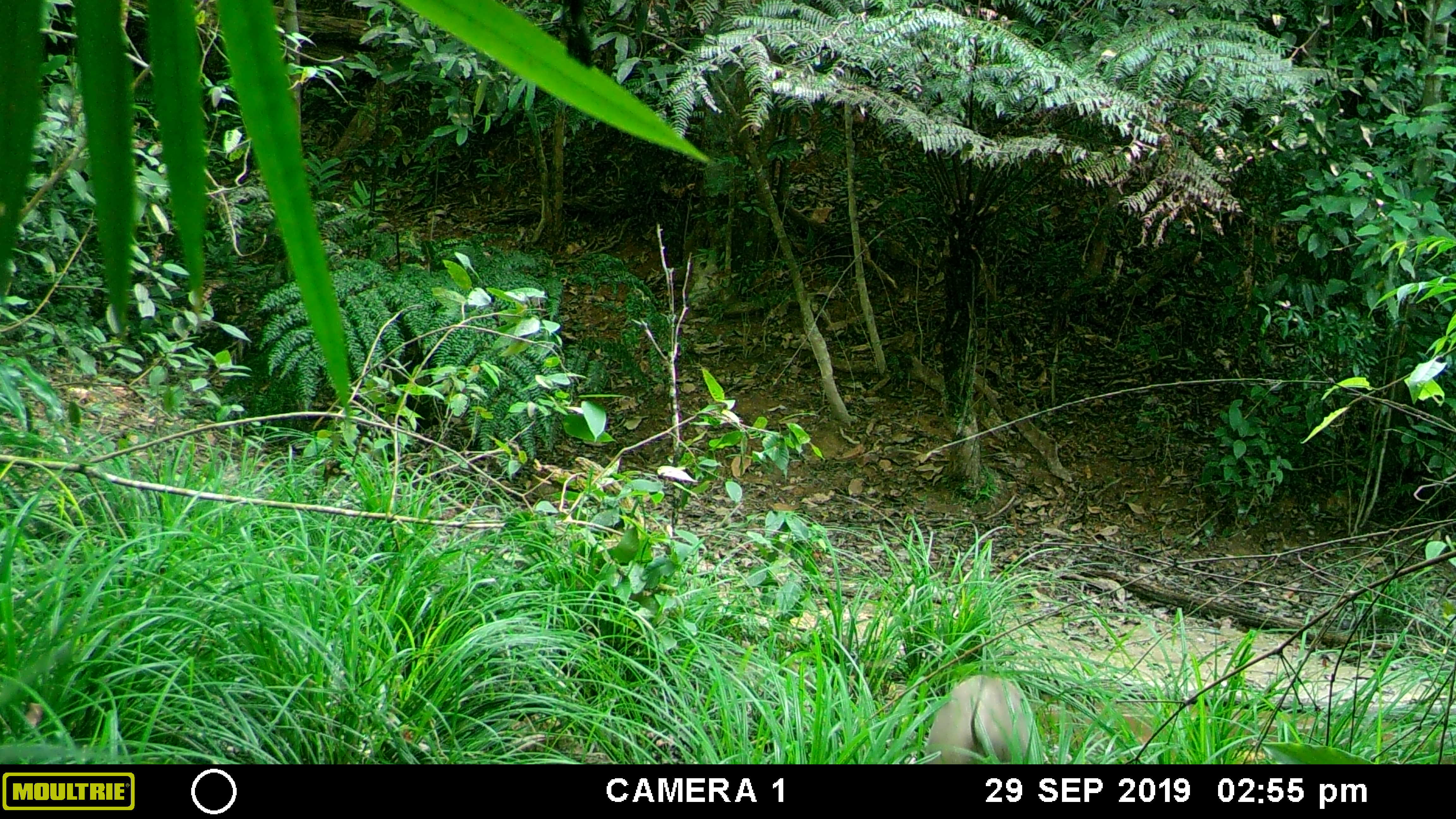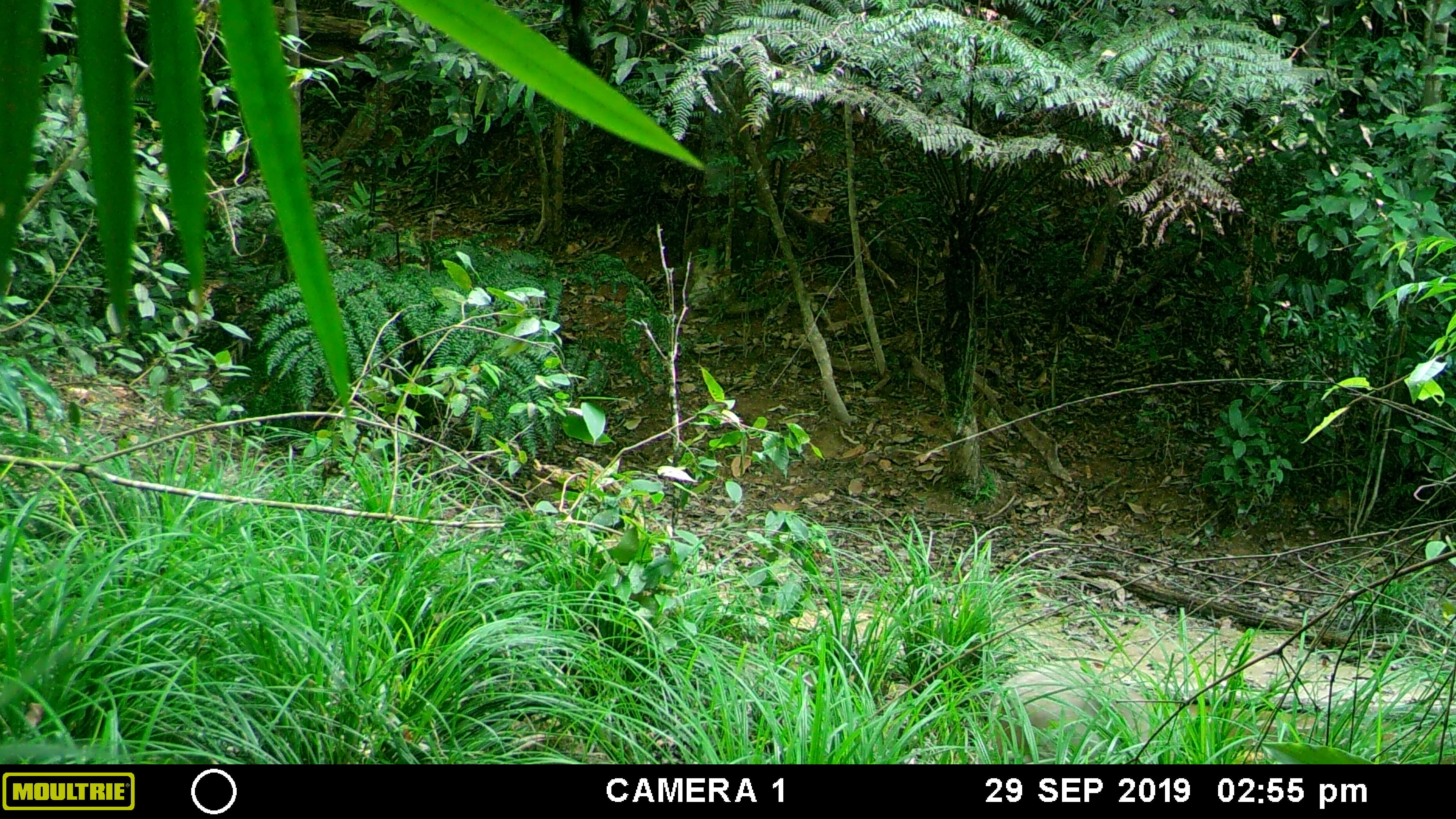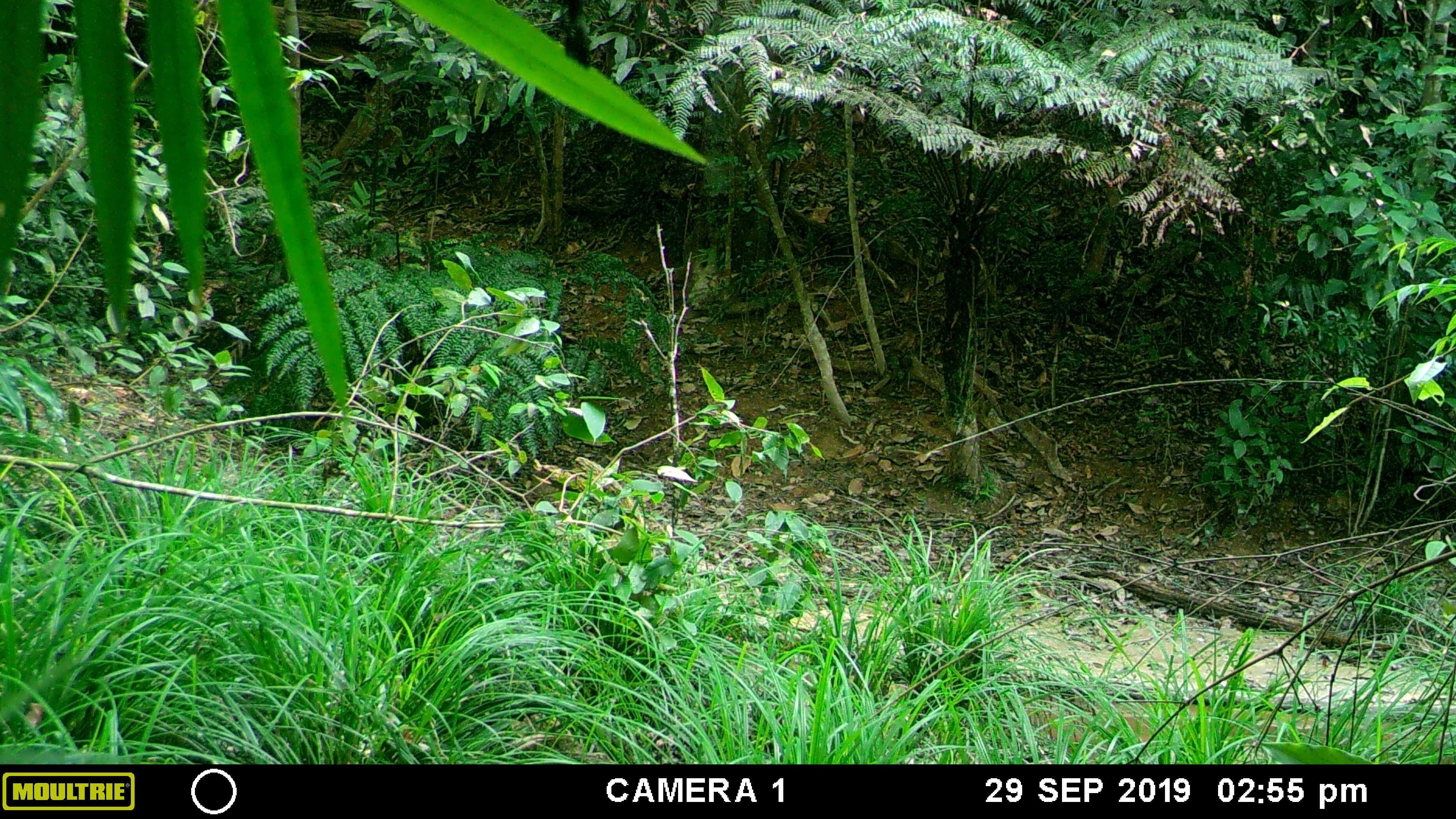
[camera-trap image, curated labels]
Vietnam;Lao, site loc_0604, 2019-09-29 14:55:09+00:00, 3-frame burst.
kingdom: Animalia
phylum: Chordata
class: Mammalia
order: Artiodactyla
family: Suidae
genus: Sus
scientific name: Sus scrofa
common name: eurasian wild pig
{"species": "eurasian wild pig (Sus scrofa)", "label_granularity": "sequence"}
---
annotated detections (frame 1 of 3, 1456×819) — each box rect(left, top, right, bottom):
eurasian wild pig: rect(922, 674, 1043, 764)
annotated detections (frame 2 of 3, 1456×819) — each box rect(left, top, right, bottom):
eurasian wild pig: rect(983, 665, 1182, 764)